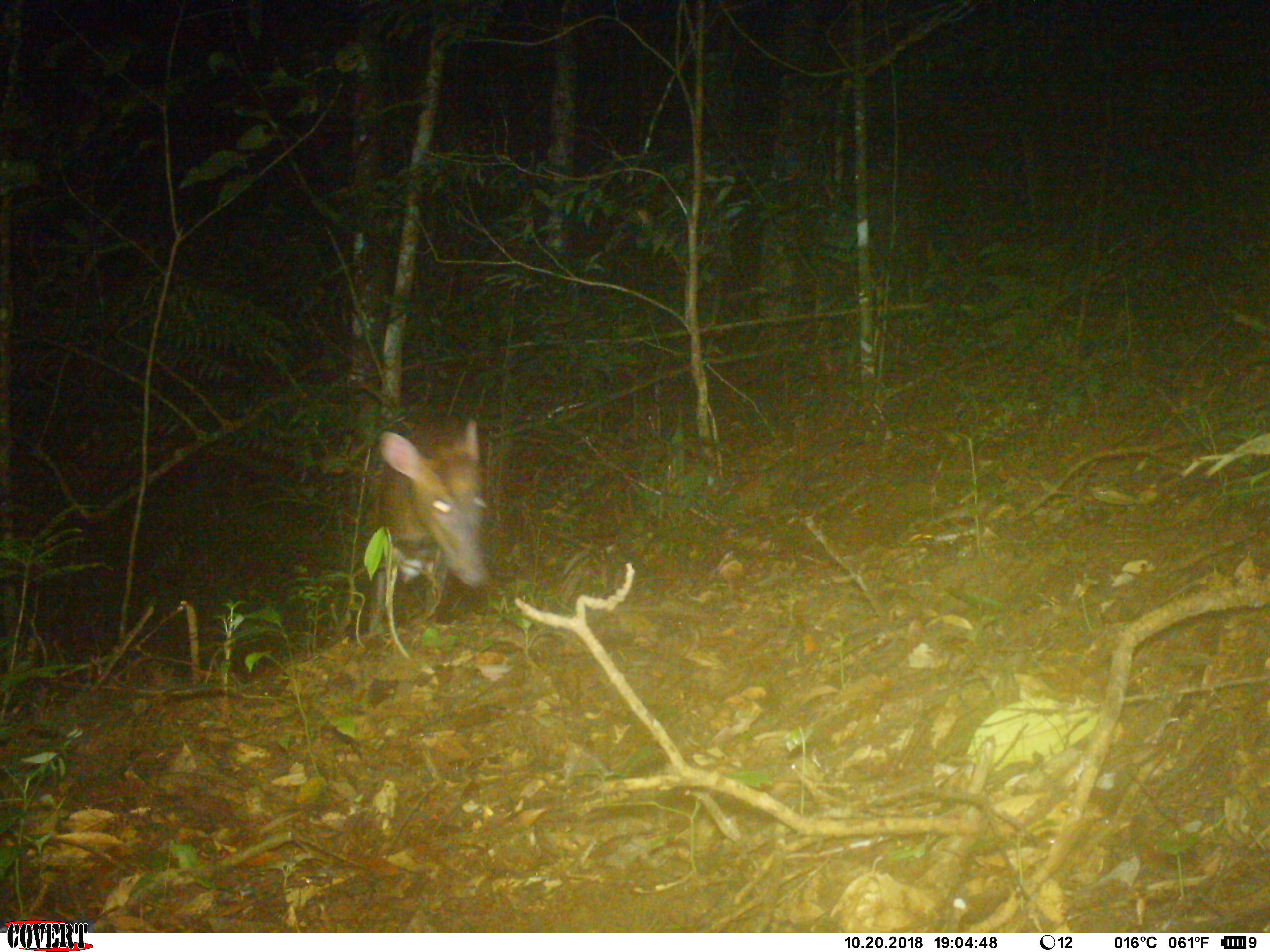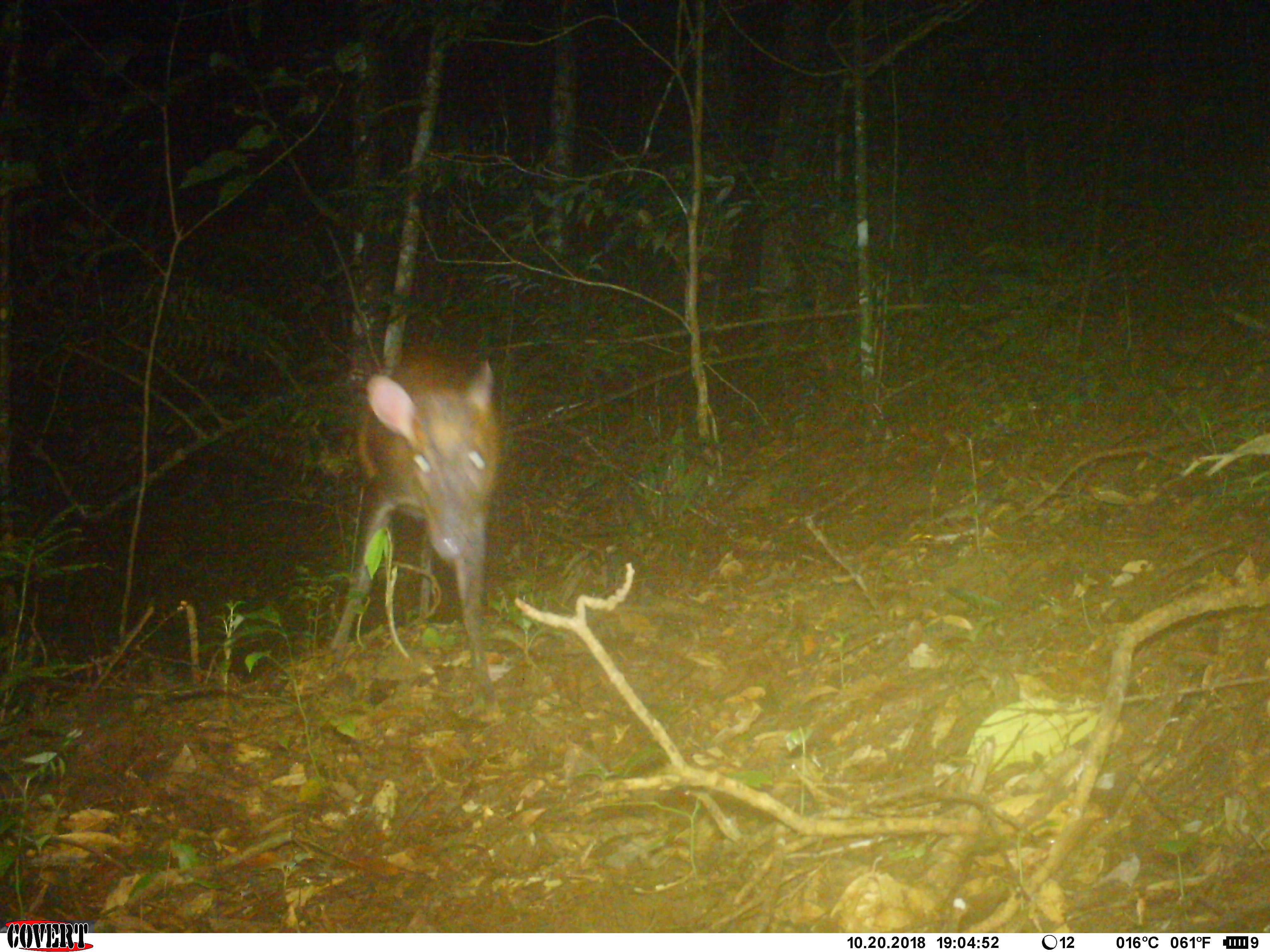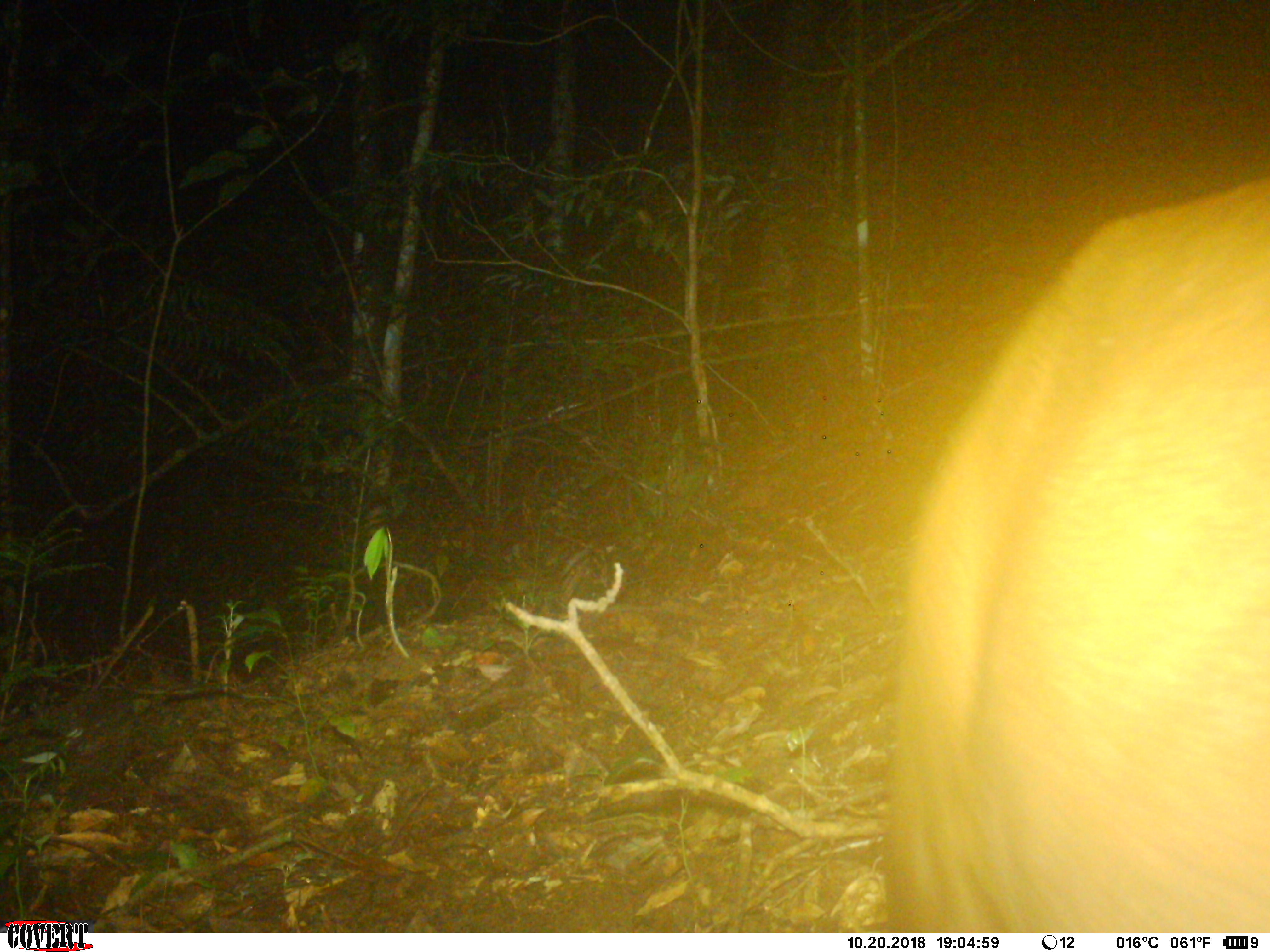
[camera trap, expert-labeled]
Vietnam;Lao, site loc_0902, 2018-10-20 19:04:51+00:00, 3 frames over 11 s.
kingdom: Animalia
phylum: Chordata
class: Mammalia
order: Artiodactyla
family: Cervidae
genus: Muntiacus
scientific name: Muntiacus rooseveltorum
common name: roosevelt's muntjac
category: roosevelts muntjac group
Roosevelts muntjac group (roosevelt's muntjac) (Muntiacus rooseveltorum). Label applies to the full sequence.